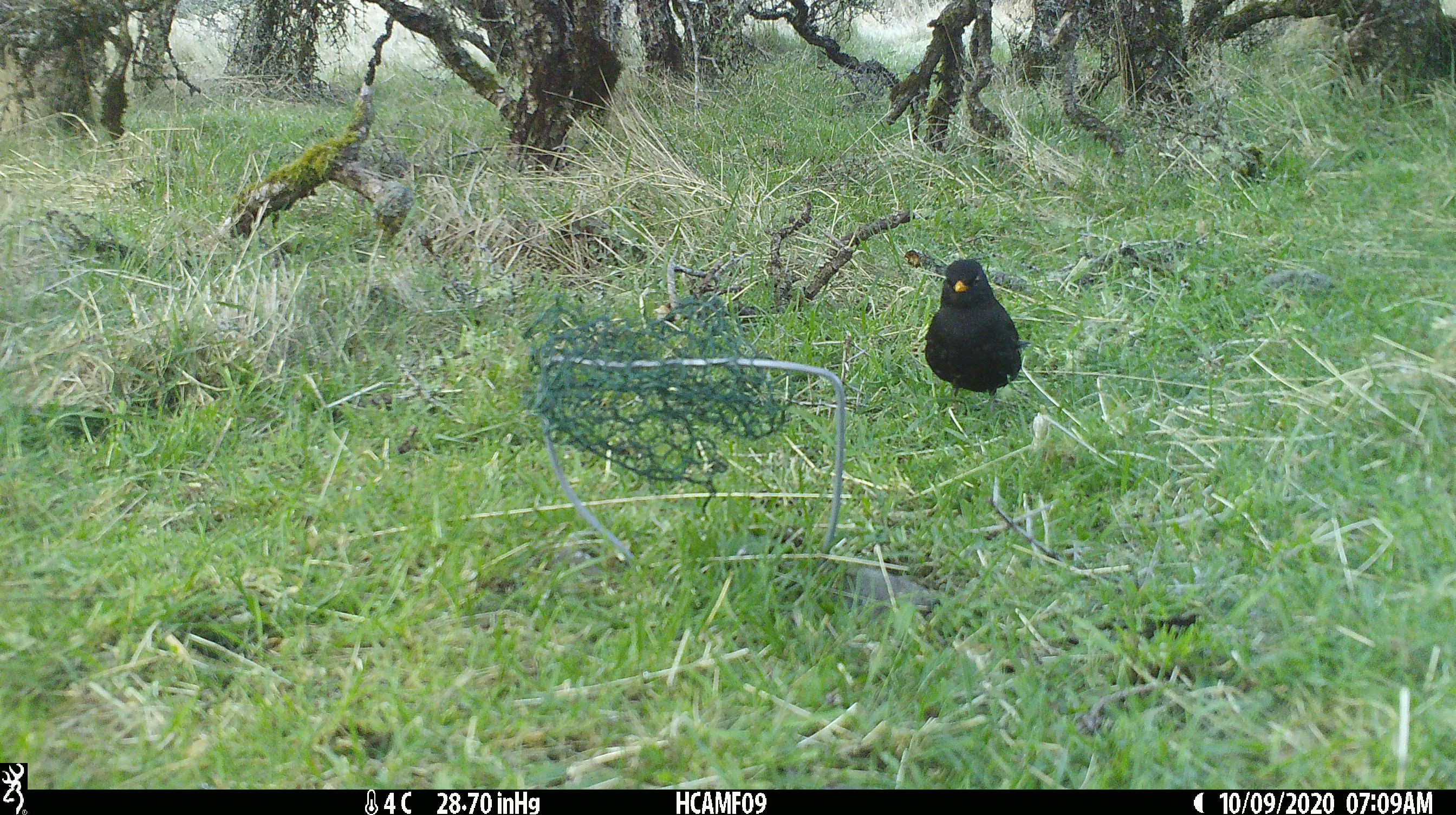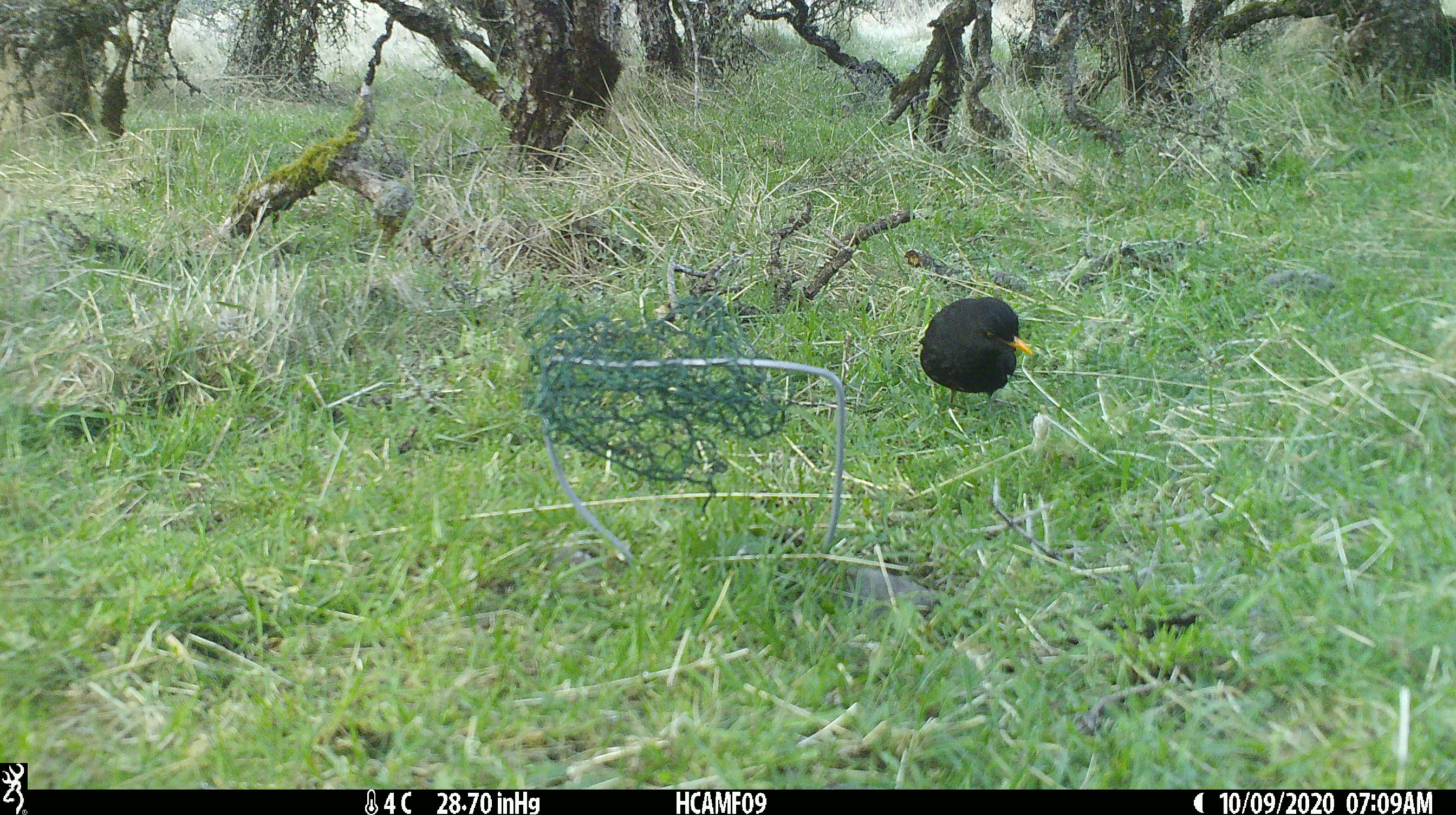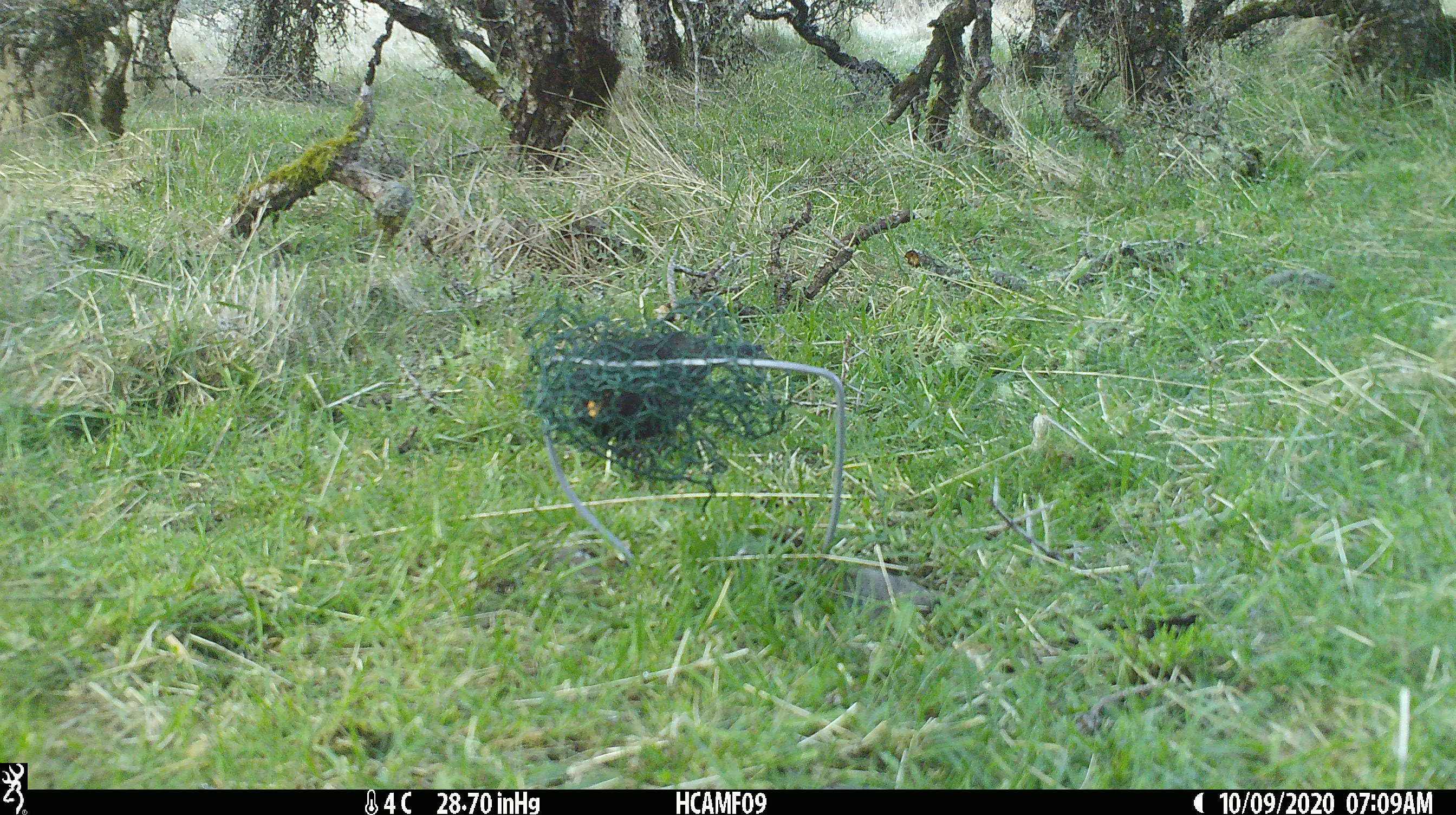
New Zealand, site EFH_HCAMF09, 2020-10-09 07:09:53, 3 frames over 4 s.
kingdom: Animalia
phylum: Chordata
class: Aves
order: Passeriformes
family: Turdidae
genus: Turdus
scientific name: Turdus merula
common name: eurasian blackbird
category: blackbird